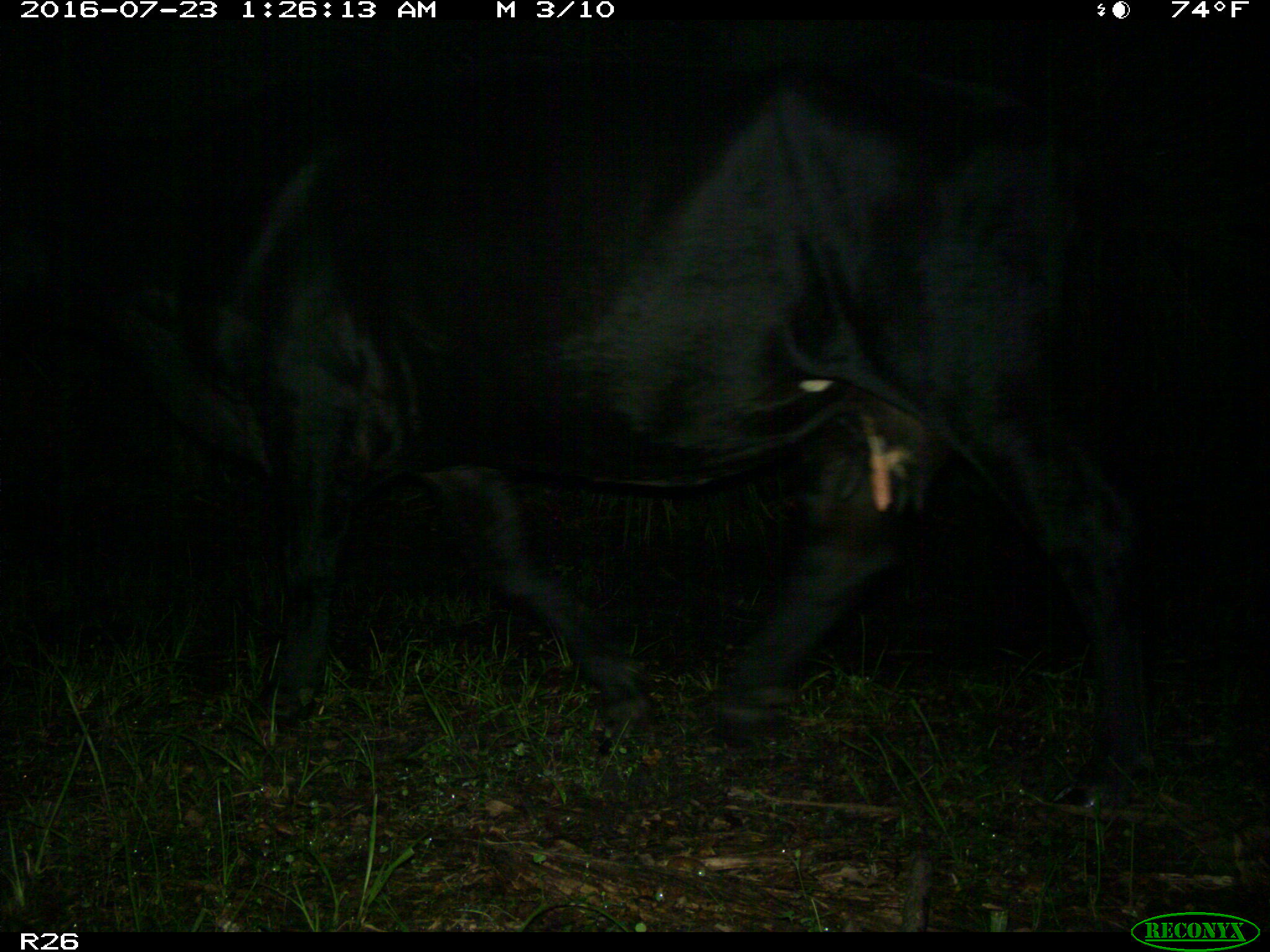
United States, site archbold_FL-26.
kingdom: Animalia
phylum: Chordata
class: Mammalia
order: Artiodactyla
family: Bovidae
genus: Bos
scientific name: Bos taurus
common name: domestic cow